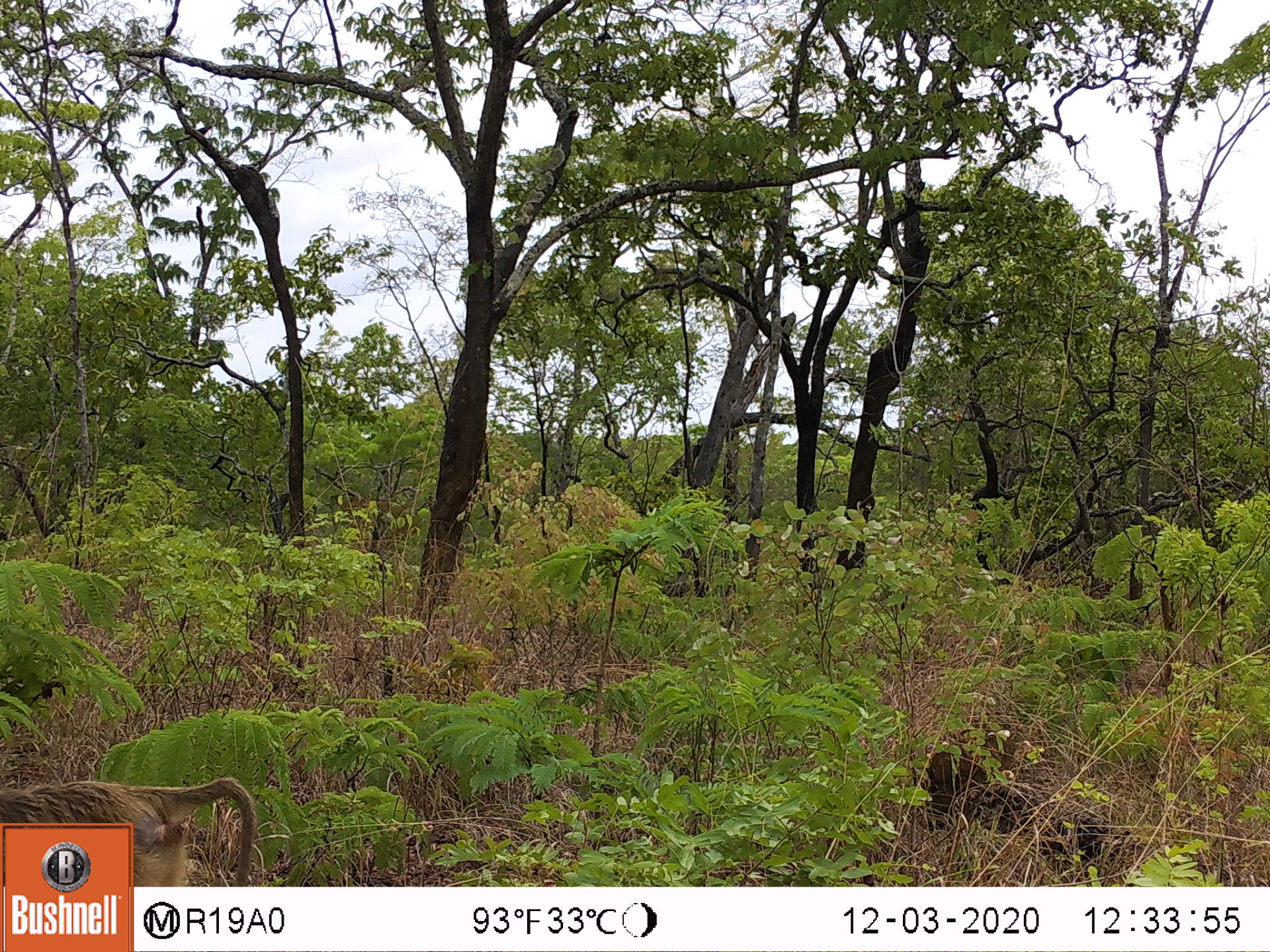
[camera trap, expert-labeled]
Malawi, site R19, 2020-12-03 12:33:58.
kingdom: Animalia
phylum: Chordata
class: Mammalia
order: Primates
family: Cercopithecidae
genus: Papio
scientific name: Papio cynocephalus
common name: yellow baboon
Yellow baboon (Papio cynocephalus), count 1.